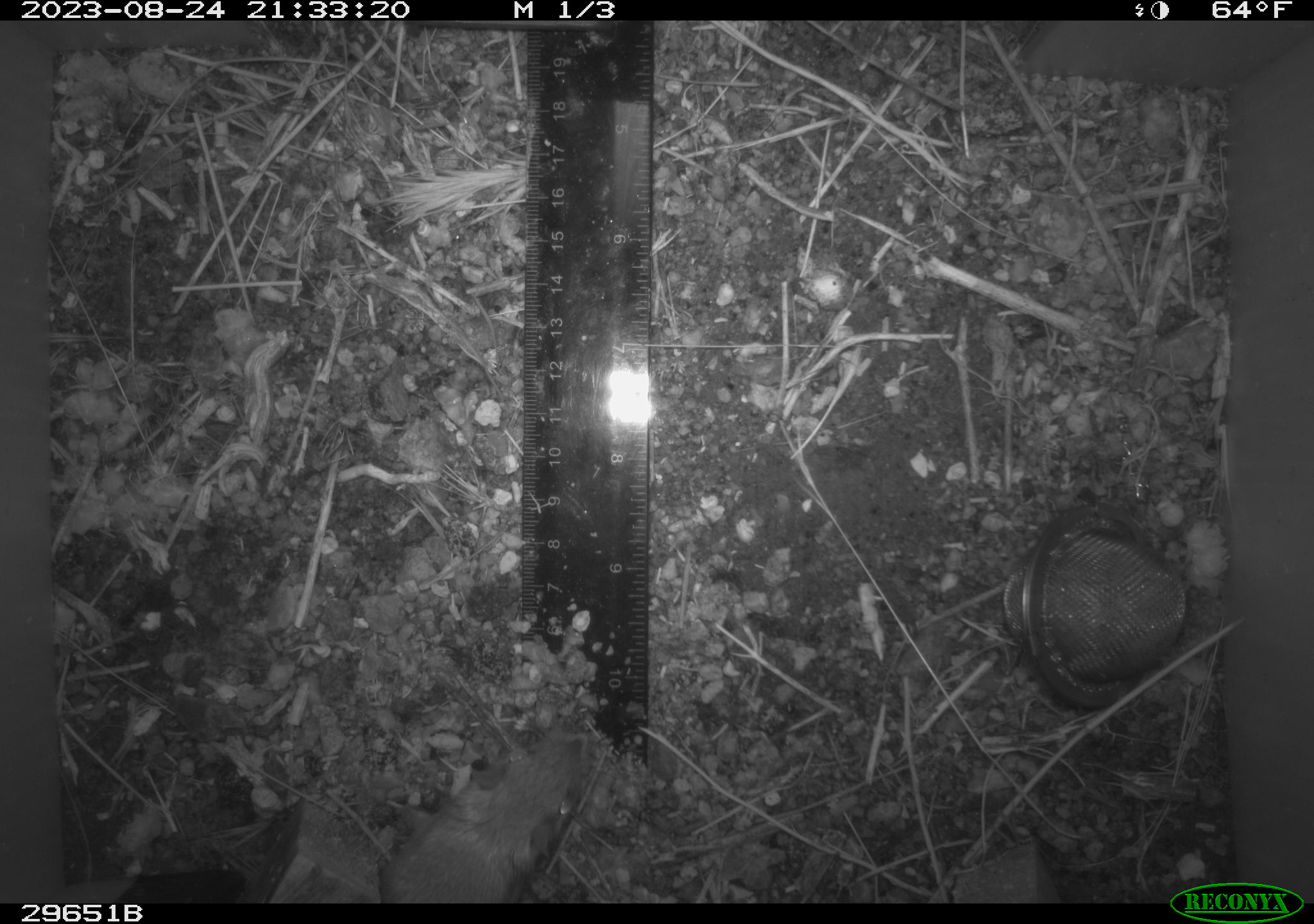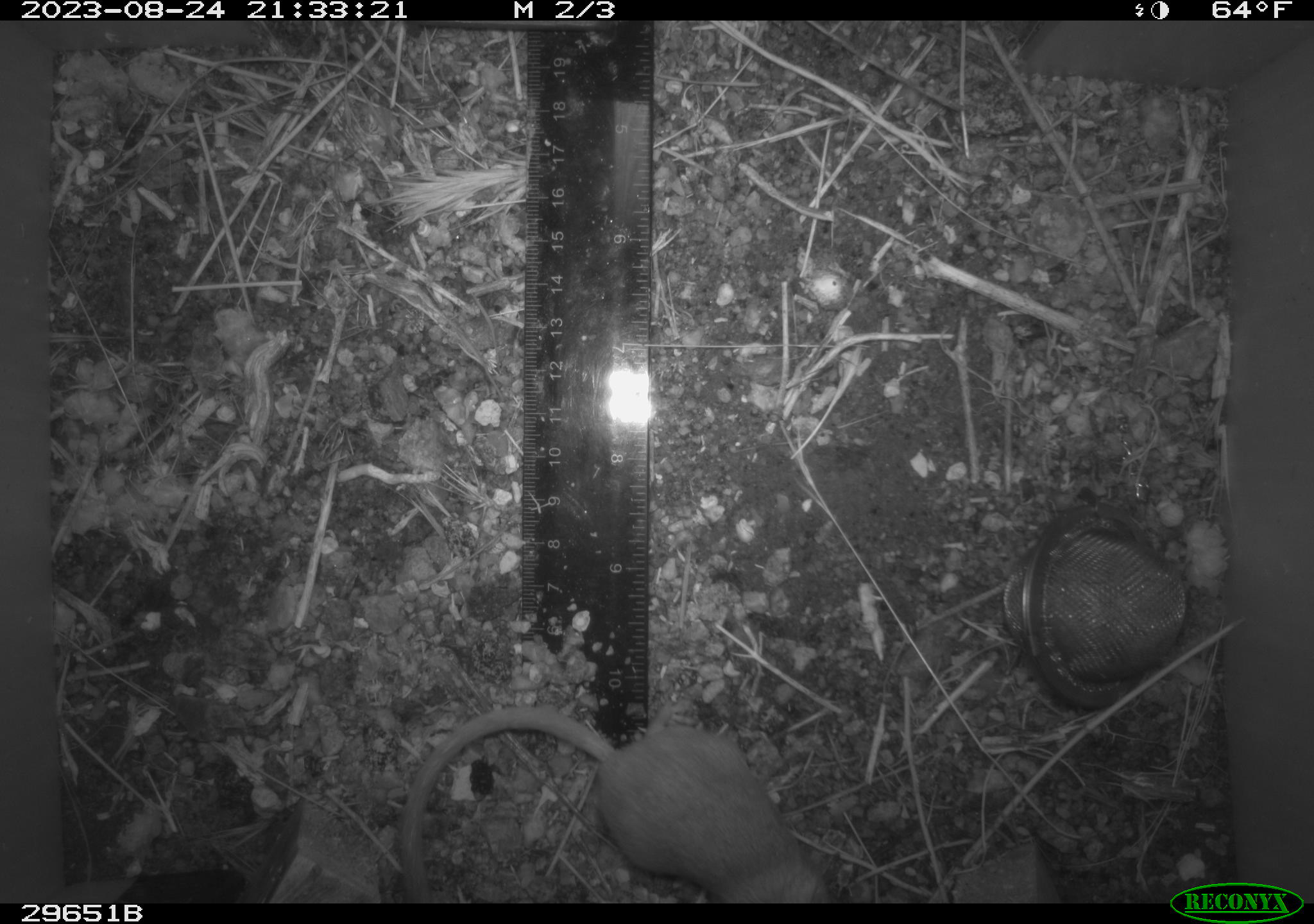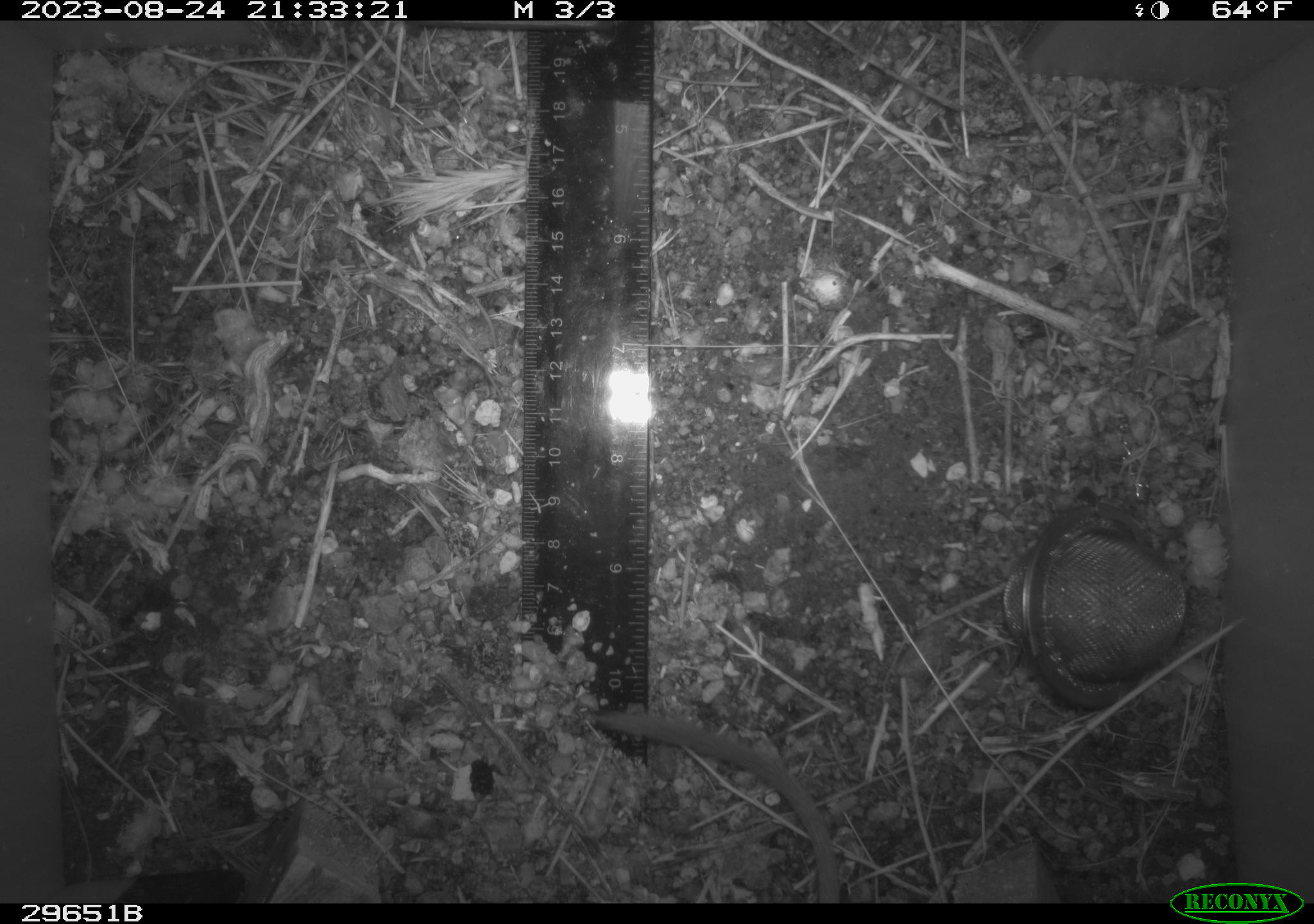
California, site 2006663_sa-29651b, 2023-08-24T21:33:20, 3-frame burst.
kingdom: Animalia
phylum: Chordata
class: Mammalia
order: Rodentia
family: Cricetidae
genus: Peromyscus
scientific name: Peromyscus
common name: deer mice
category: peromyscus species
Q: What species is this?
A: Peromyscus species (deer mice) (Peromyscus).